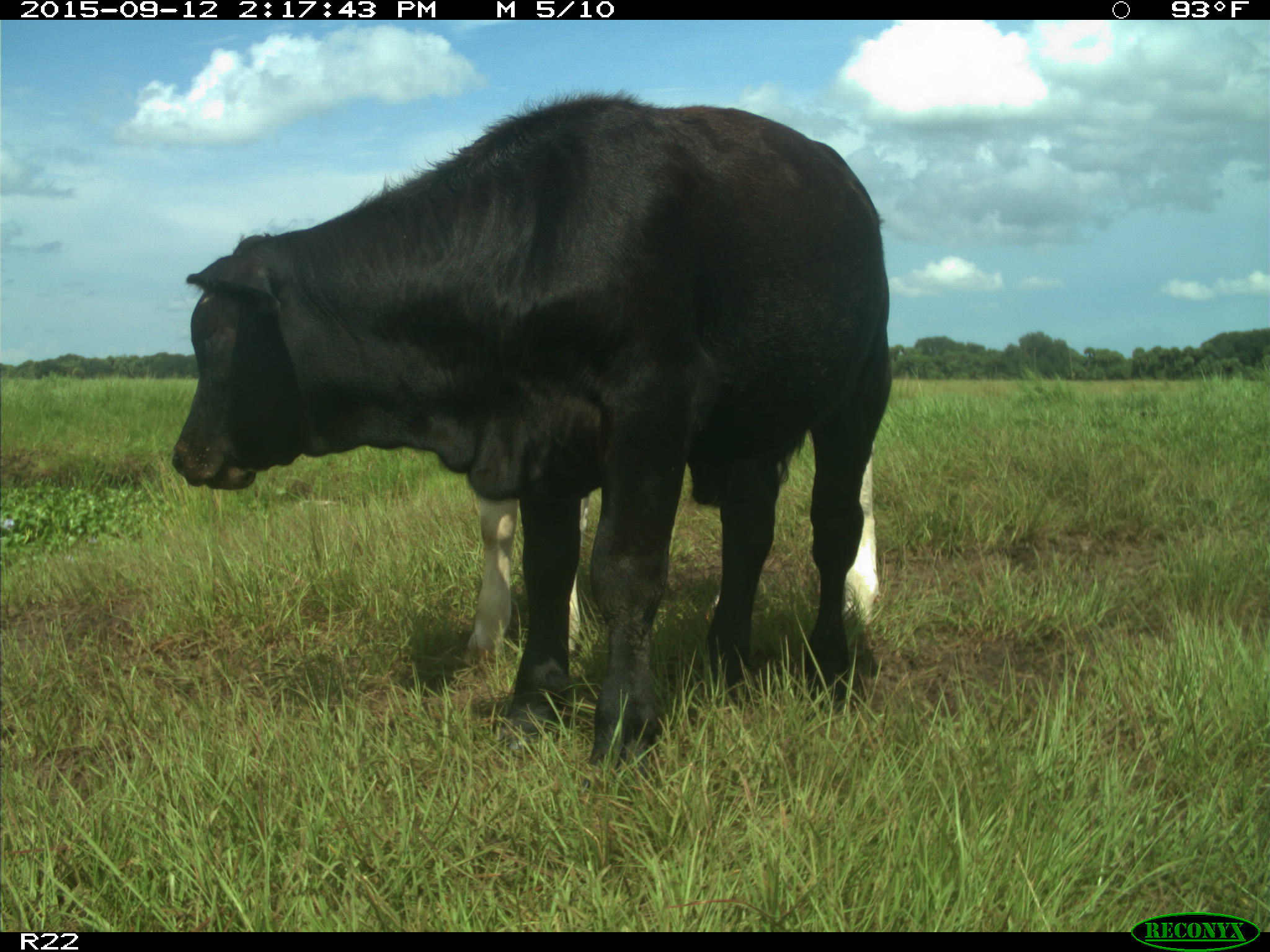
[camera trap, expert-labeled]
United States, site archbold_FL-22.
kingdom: Animalia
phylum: Chordata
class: Mammalia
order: Artiodactyla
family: Bovidae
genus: Bos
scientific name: Bos taurus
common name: domestic cow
Bos taurus (domestic cow).